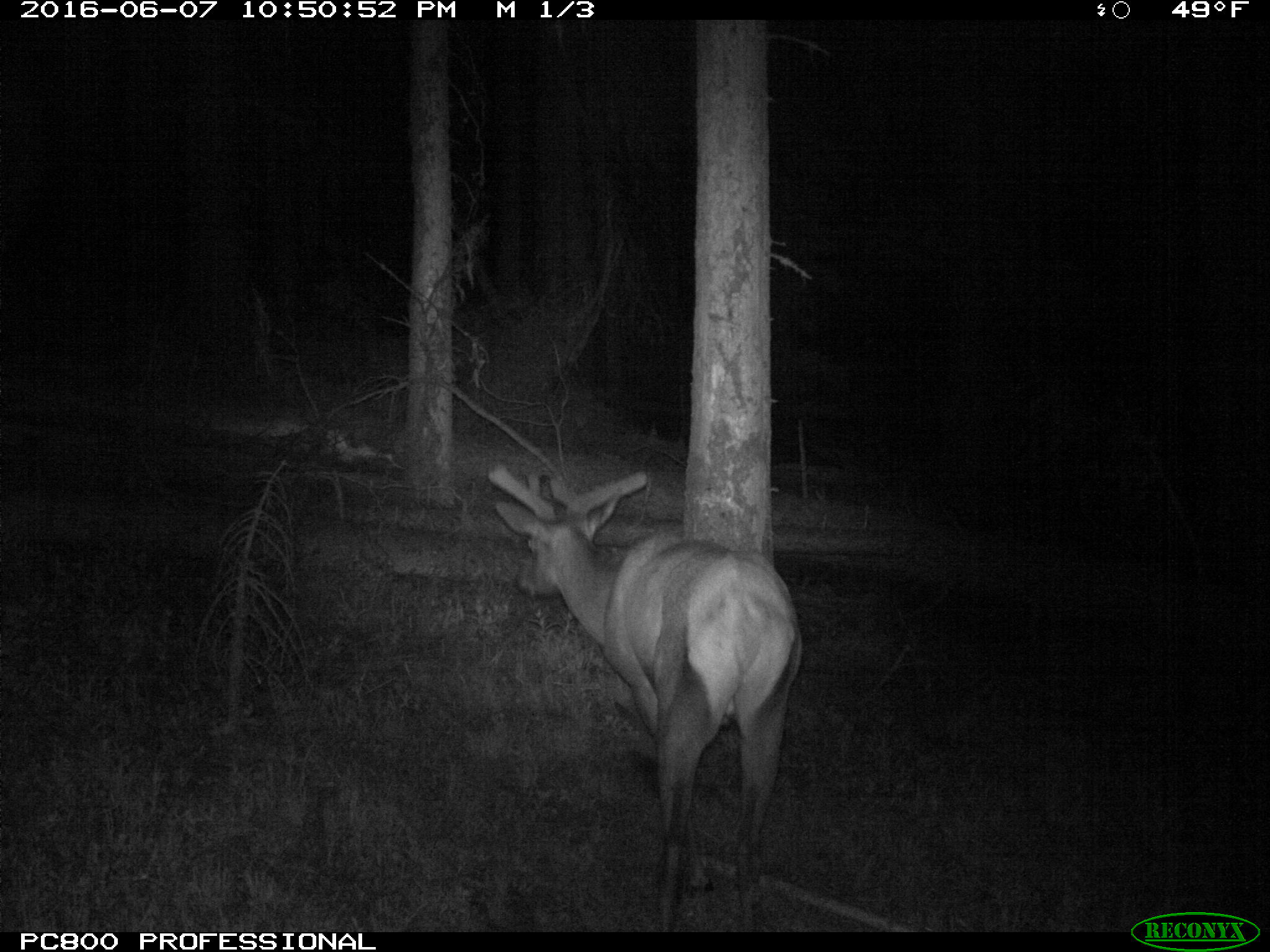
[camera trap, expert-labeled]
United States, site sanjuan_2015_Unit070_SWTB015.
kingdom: Animalia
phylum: Chordata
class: Mammalia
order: Artiodactyla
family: Cervidae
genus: Cervus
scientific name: Cervus elaphus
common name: red deer